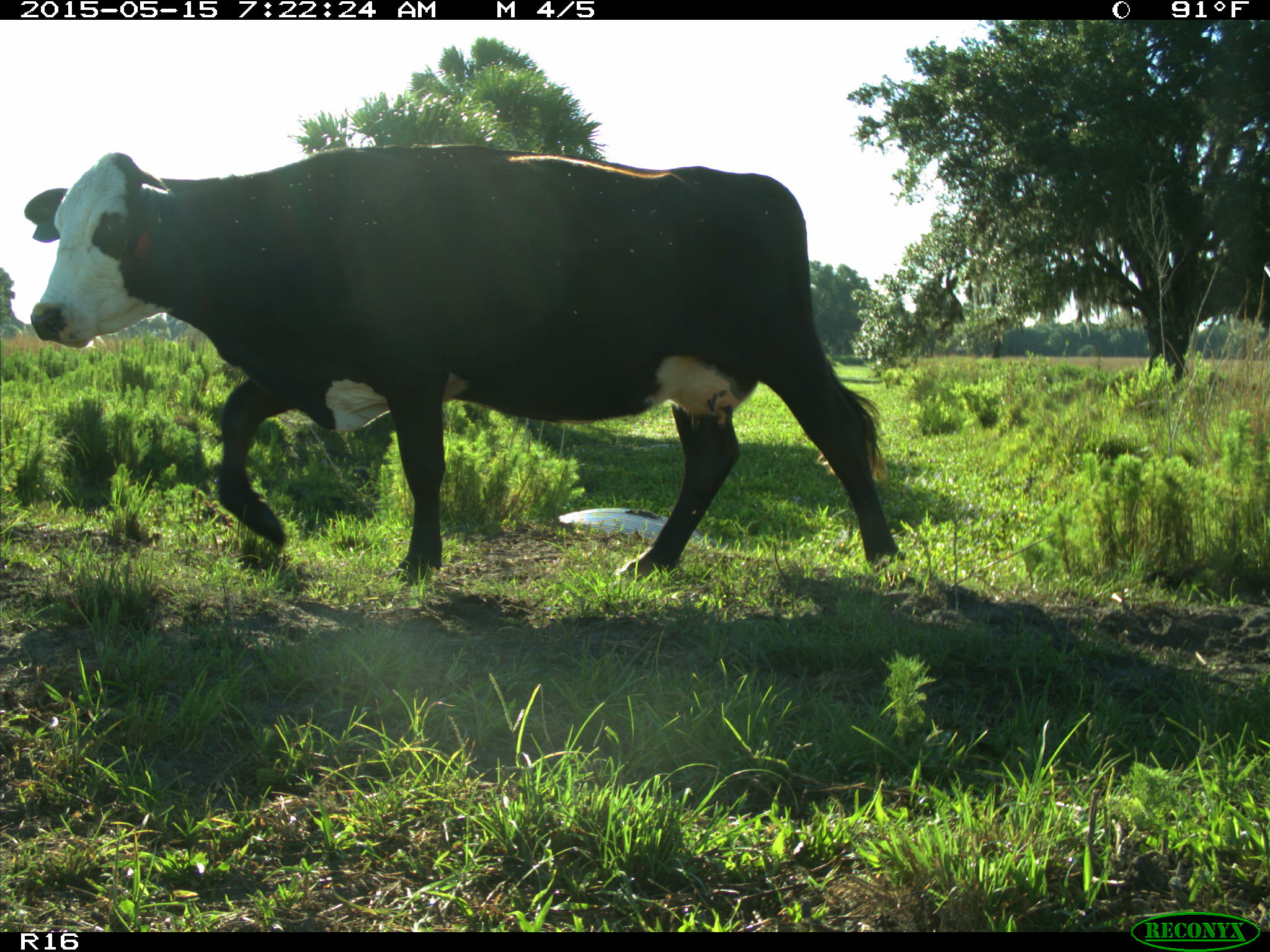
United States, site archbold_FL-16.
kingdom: Animalia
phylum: Chordata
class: Mammalia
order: Artiodactyla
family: Bovidae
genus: Bos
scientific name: Bos taurus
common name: domestic cow